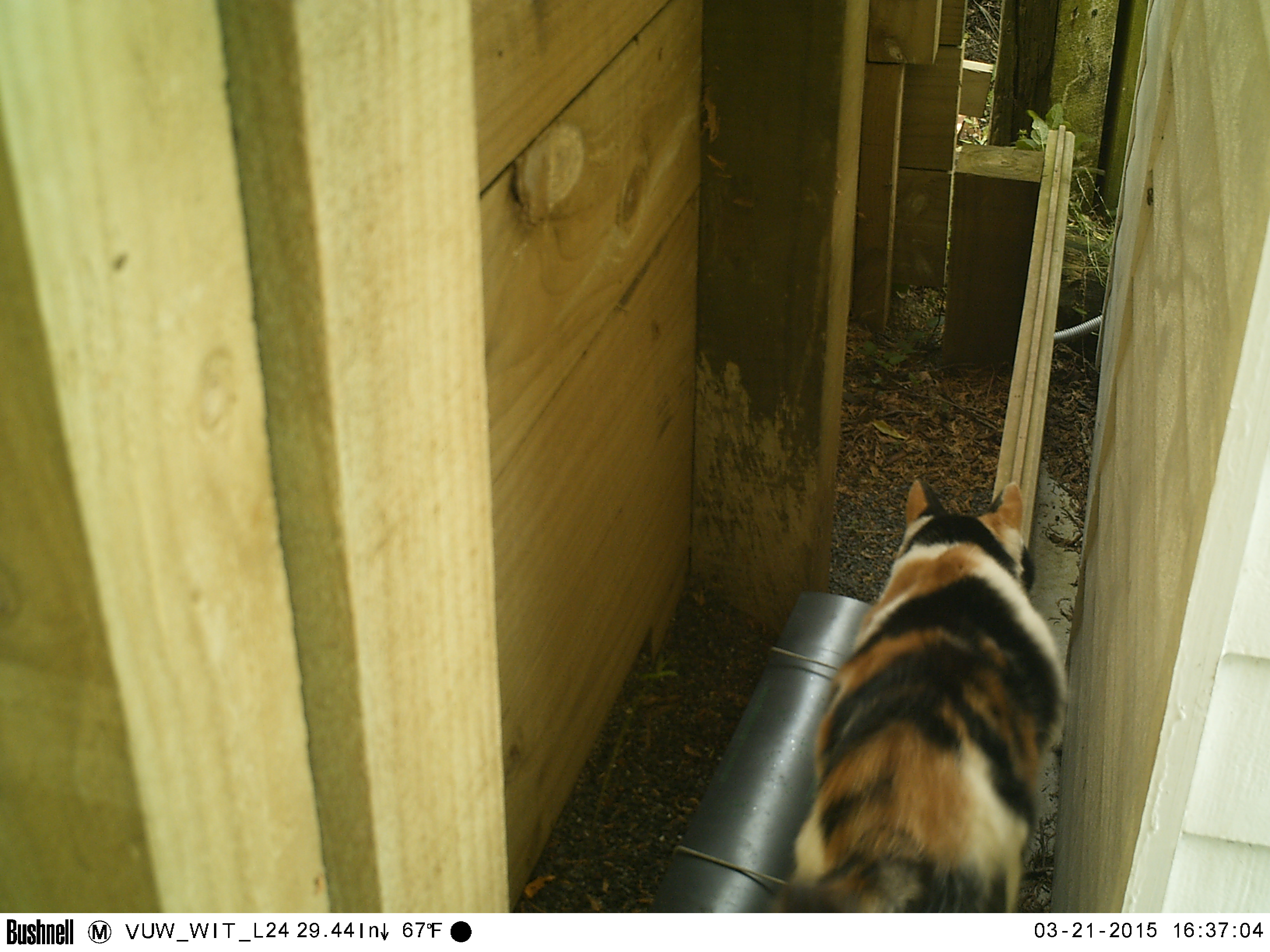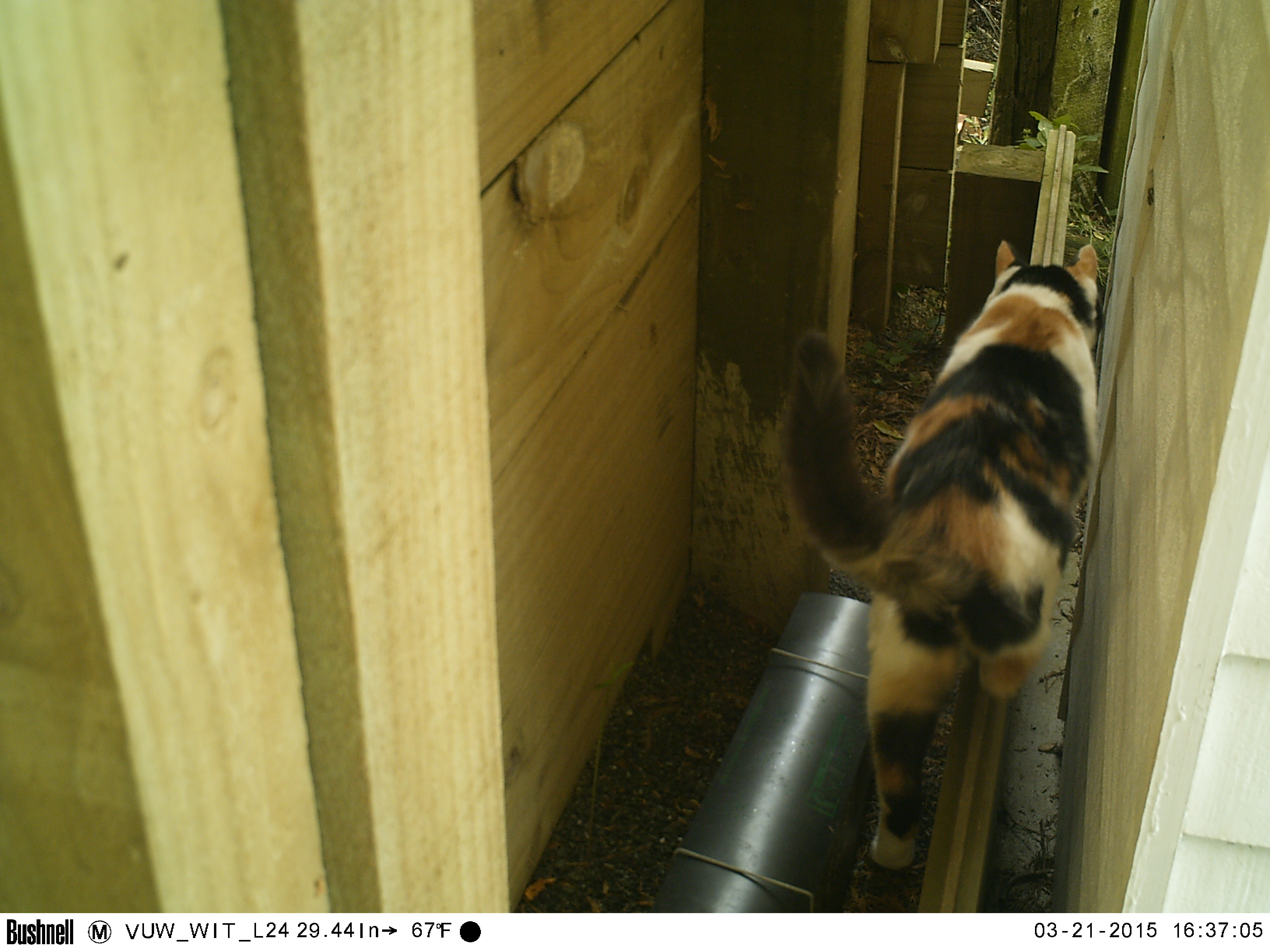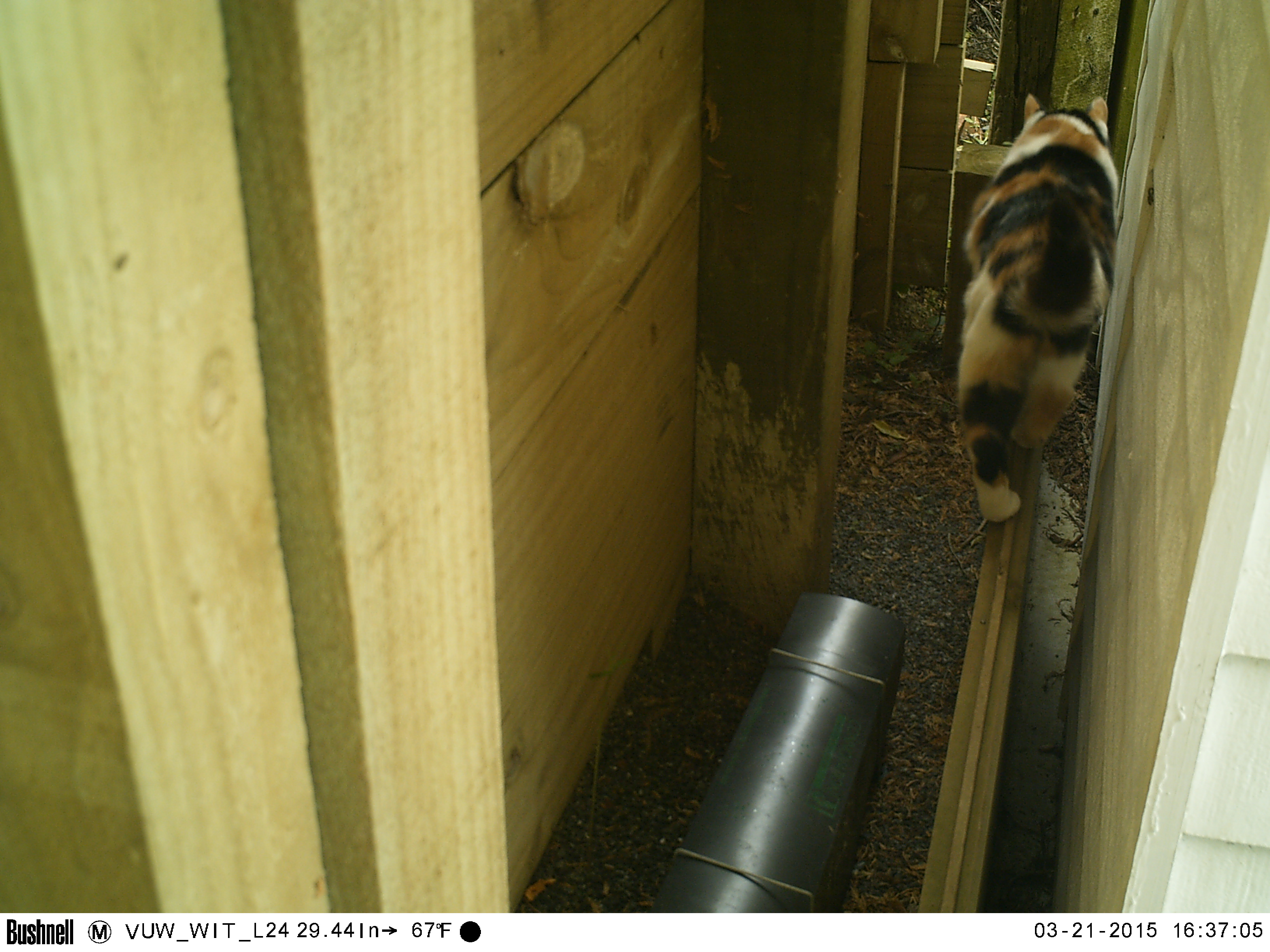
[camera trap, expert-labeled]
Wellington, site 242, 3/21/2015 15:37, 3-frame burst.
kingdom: Animalia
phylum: Chordata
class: Mammalia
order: Carnivora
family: Felidae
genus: Felis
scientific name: Felis catus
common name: cat